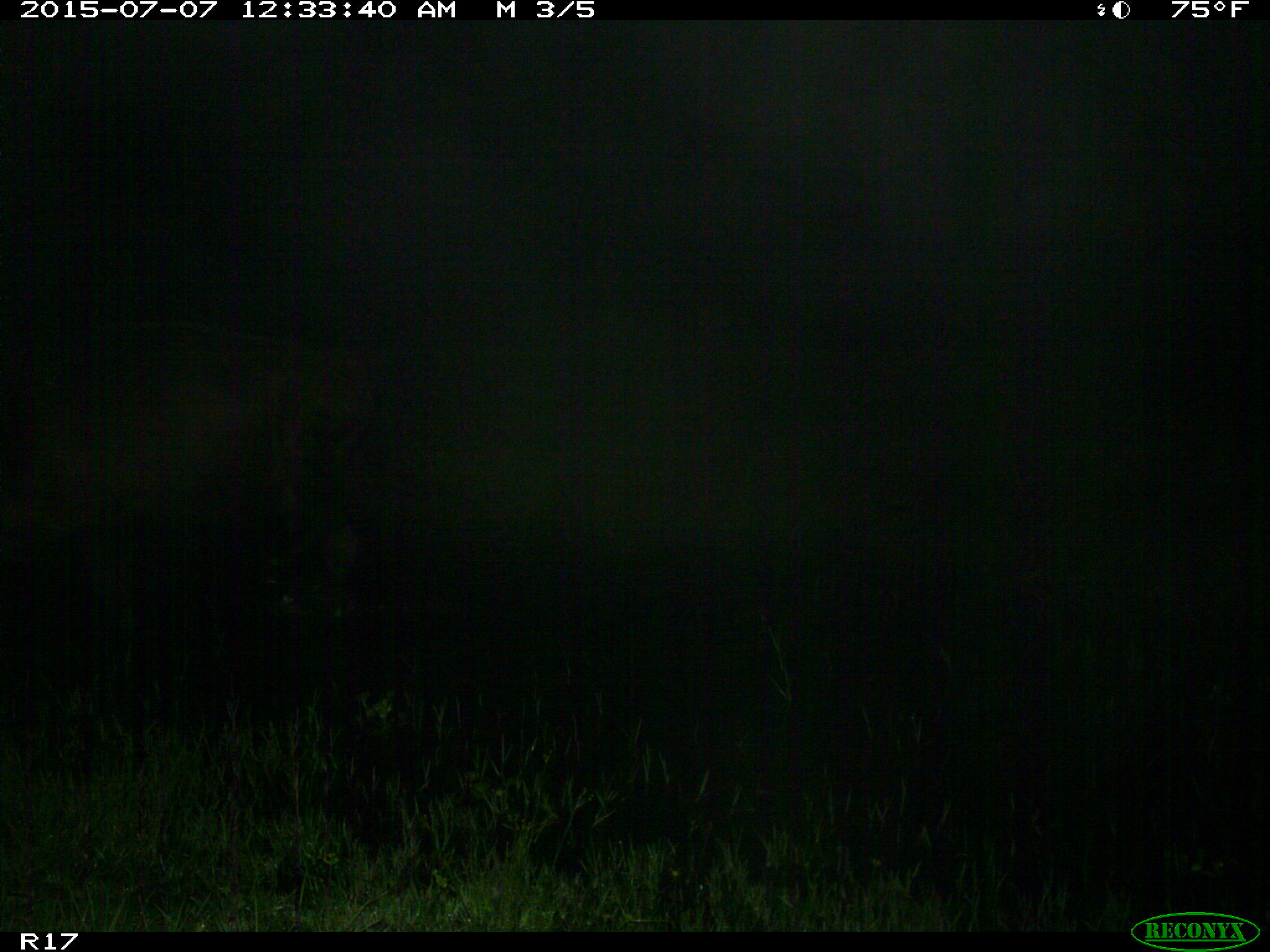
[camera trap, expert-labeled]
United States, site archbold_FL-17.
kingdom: Animalia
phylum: Chordata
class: Mammalia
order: Artiodactyla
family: Bovidae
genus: Bos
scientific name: Bos taurus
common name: domestic cow